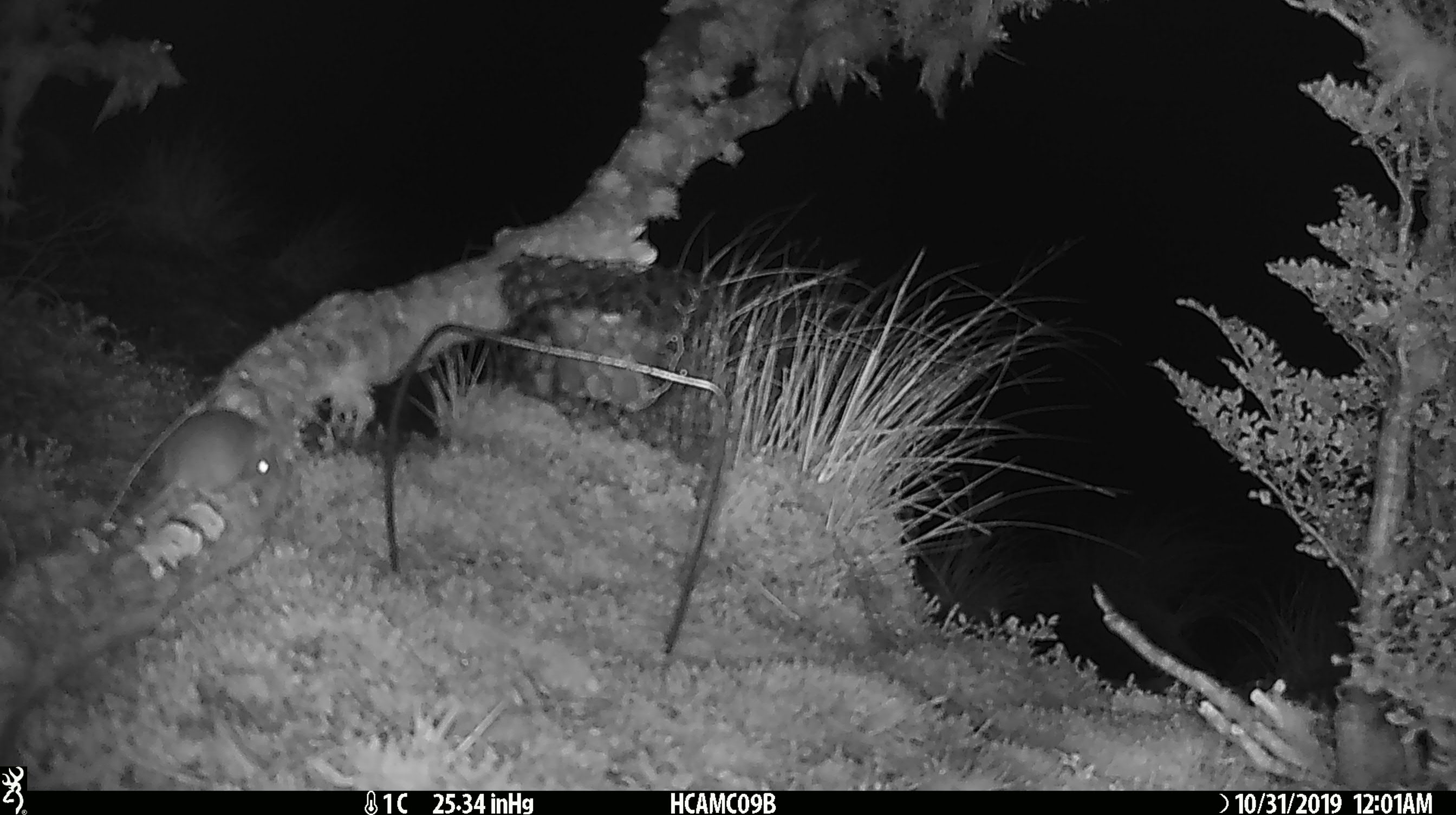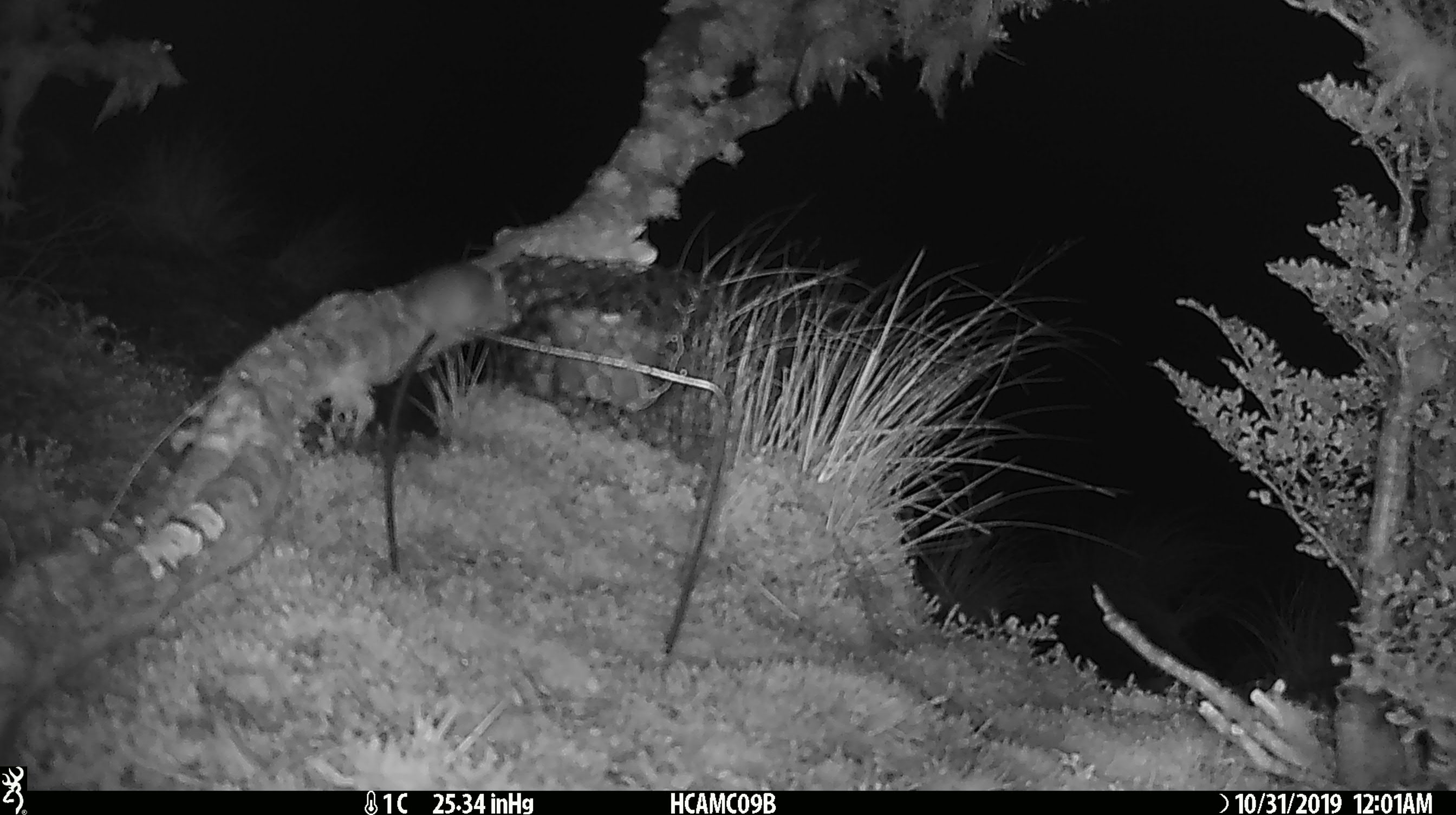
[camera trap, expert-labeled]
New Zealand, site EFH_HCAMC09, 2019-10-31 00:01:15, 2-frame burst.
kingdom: Animalia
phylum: Chordata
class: Mammalia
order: Rodentia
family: Muridae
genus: Mus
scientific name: Mus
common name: mouse